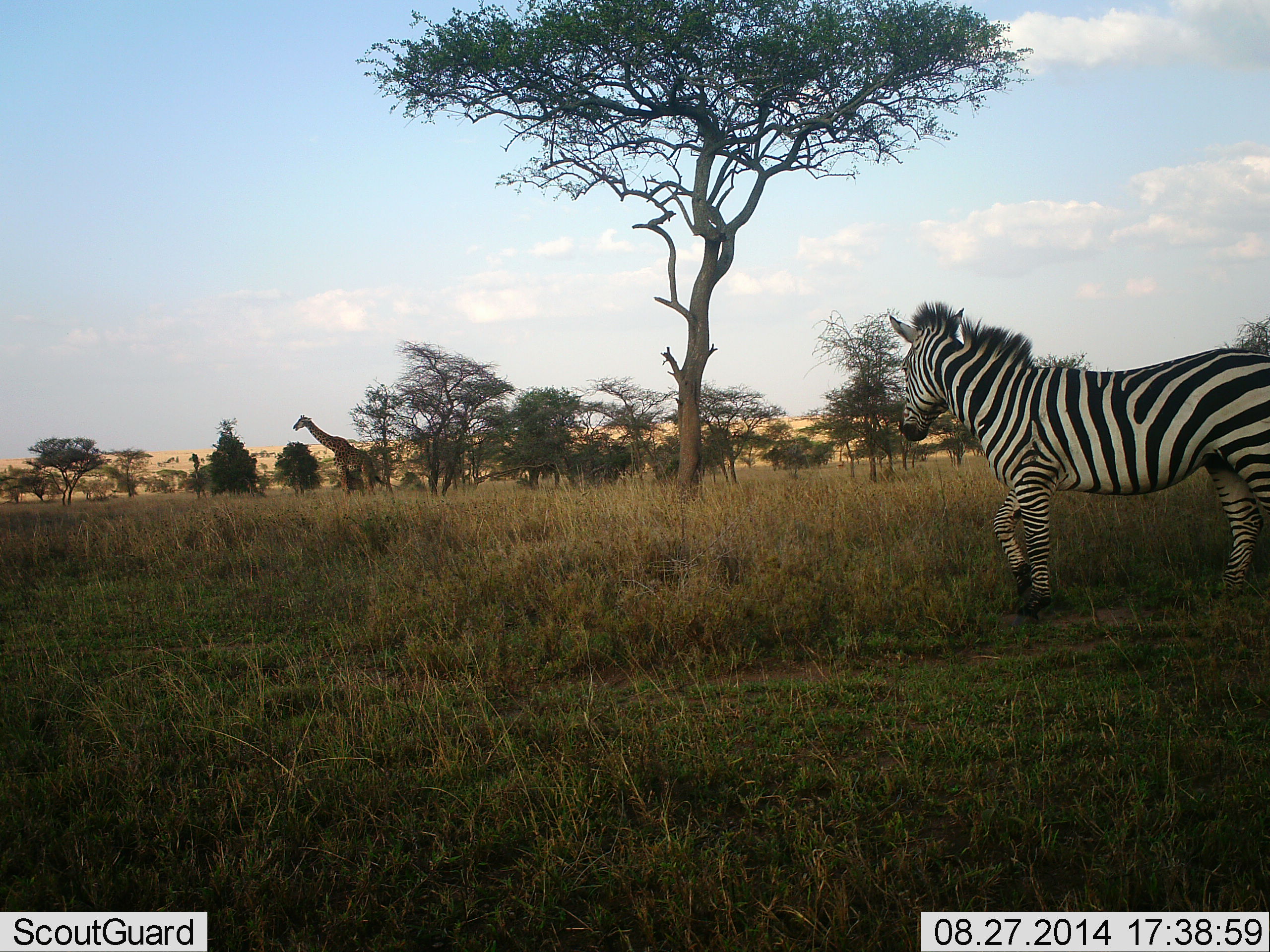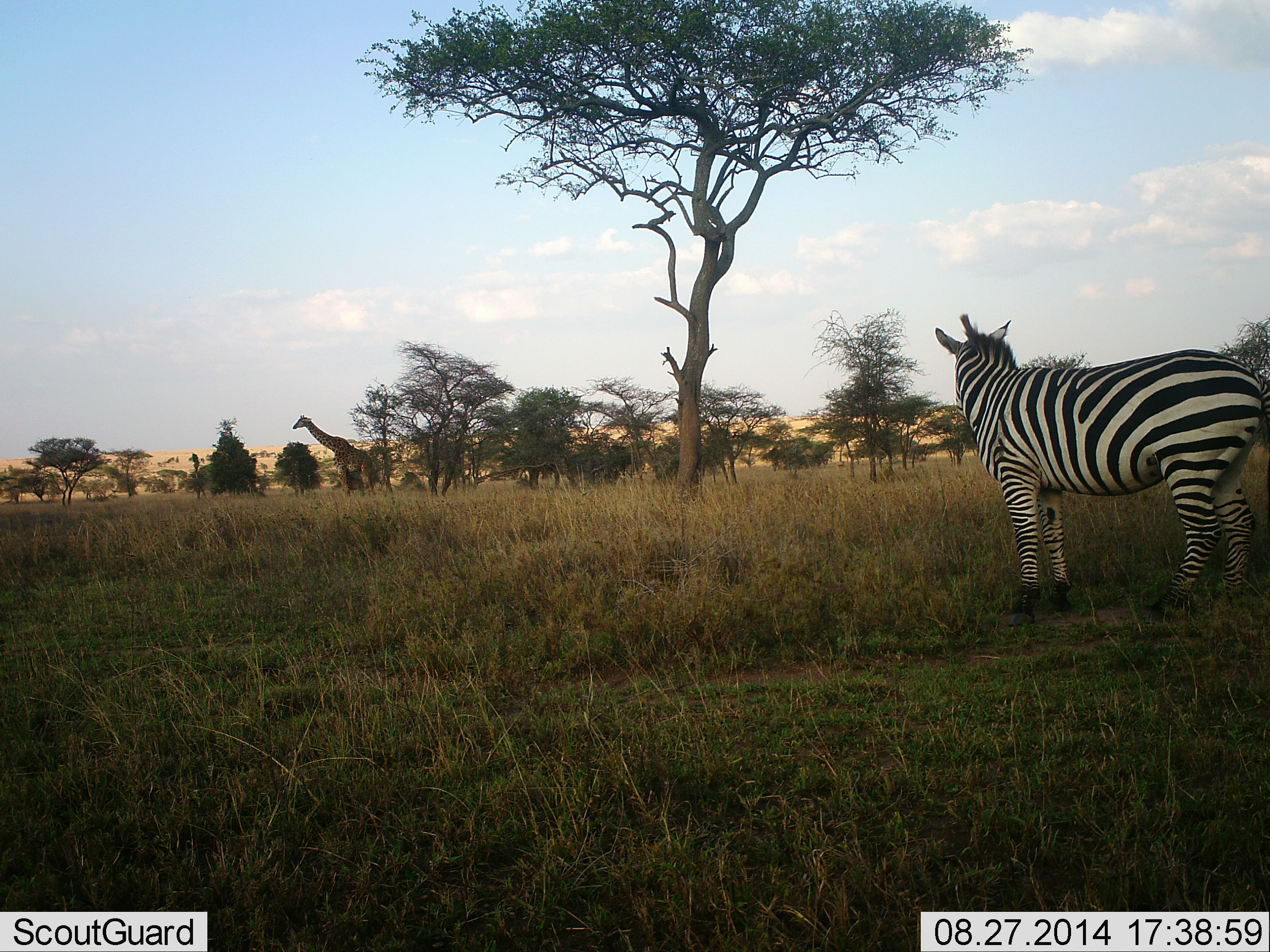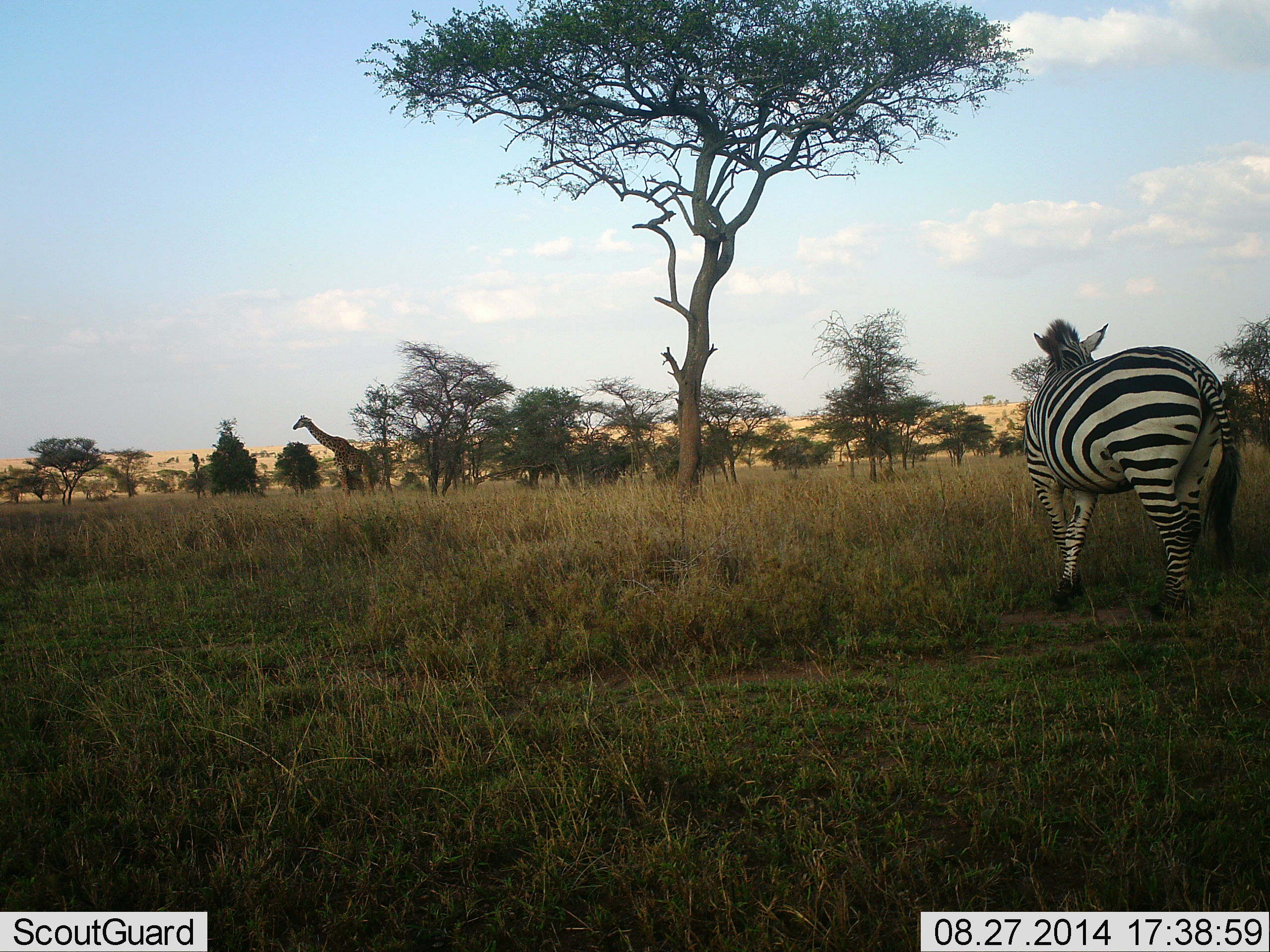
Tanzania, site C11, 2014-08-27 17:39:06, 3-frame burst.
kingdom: Animalia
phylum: Chordata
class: Mammalia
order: Artiodactyla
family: Giraffidae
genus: Giraffa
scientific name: Giraffa camelopardalis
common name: giraffe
Giraffe (Giraffa camelopardalis), count 1. Behavior (volunteer vote fractions): standing 80%, resting 0%, moving 0%, interacting 0%. Young present (vote fraction): 0%. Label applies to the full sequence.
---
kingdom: Animalia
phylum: Chordata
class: Mammalia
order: Perissodactyla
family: Equidae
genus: Equus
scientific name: Equus quagga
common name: plains zebra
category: zebra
Zebra (plains zebra) (Equus quagga), count 1. Behavior (volunteer vote fractions): standing 40%, resting 0%, moving 70%, interacting 0%. Young present (vote fraction): 0%. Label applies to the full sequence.